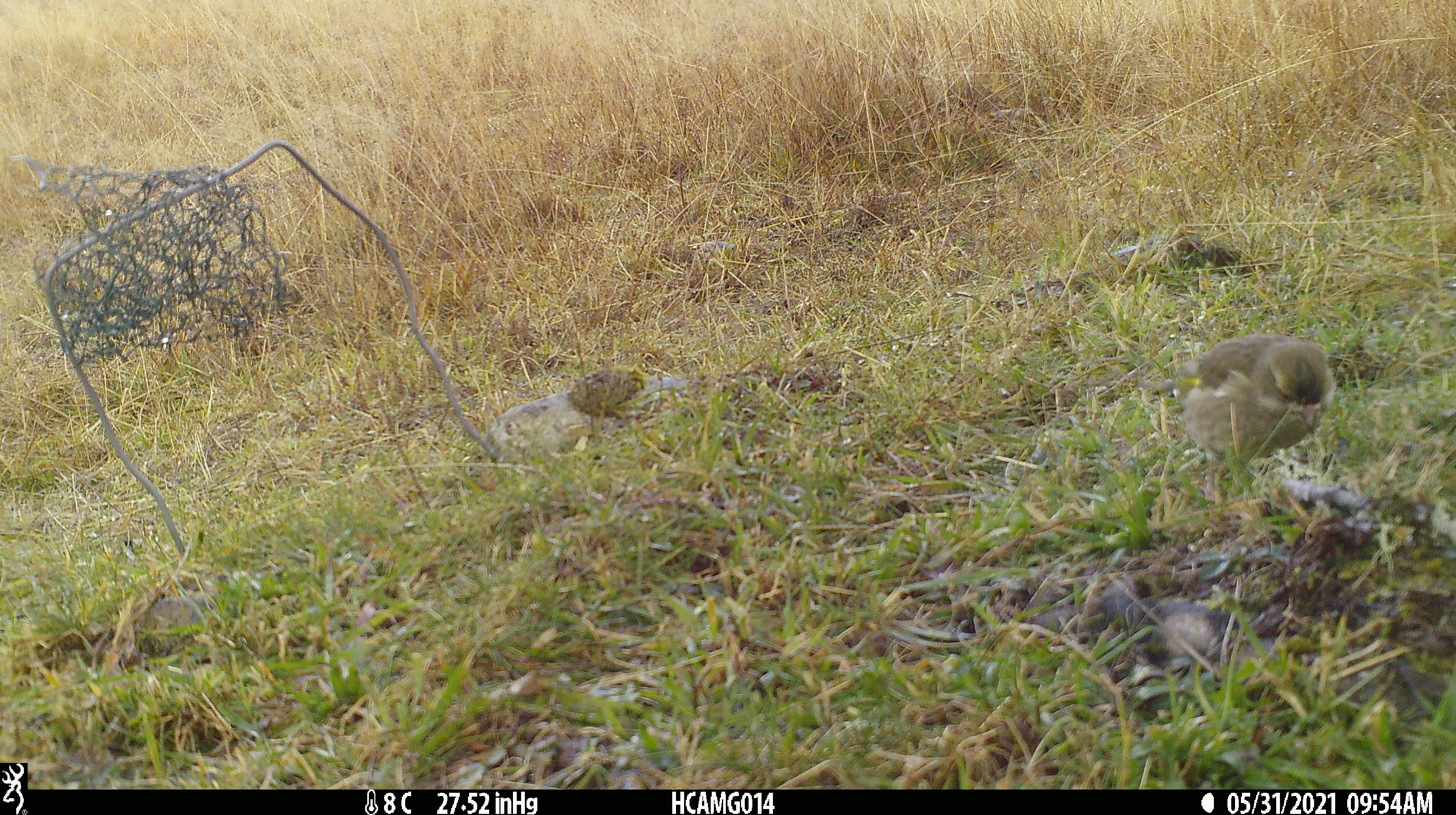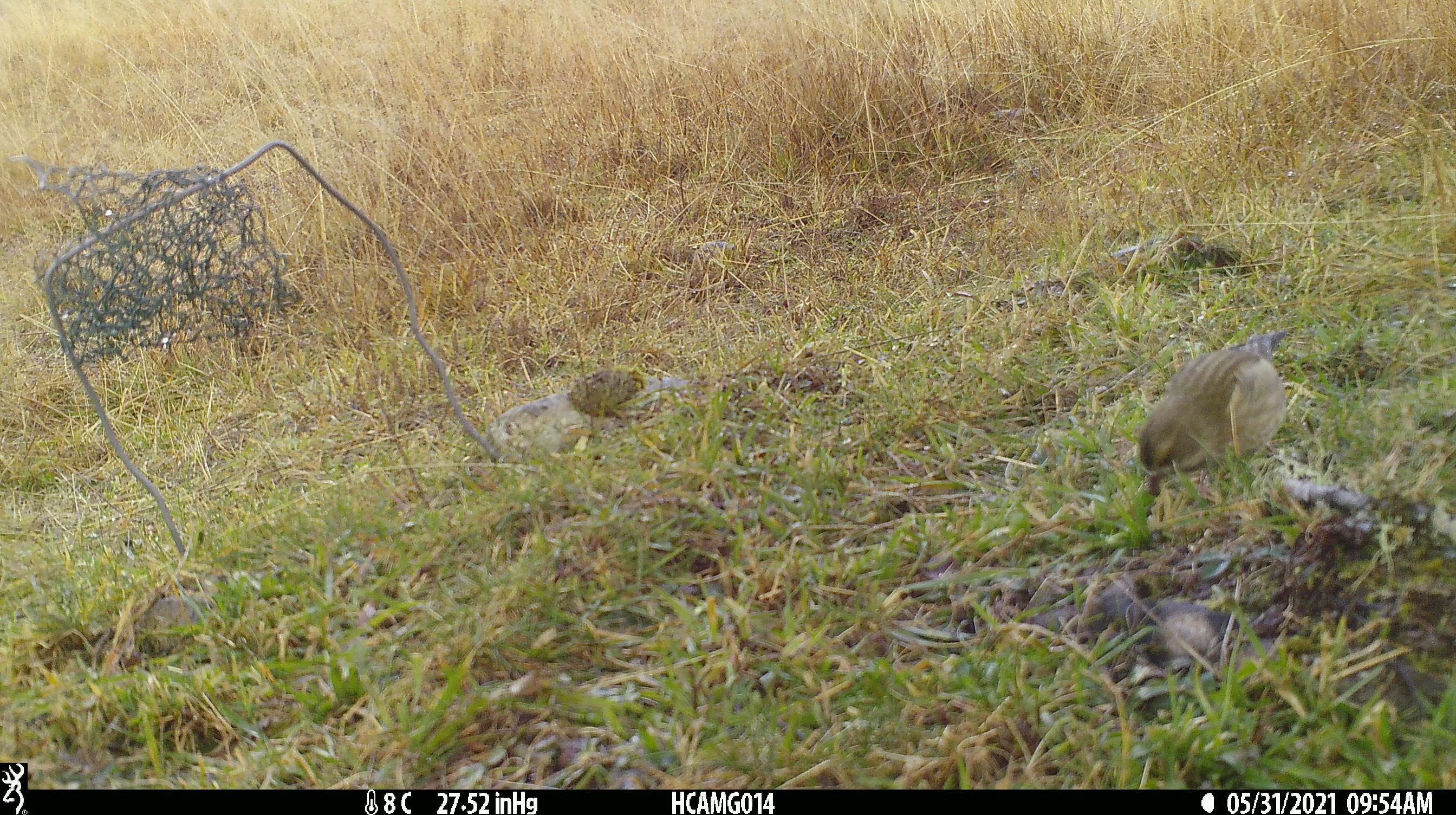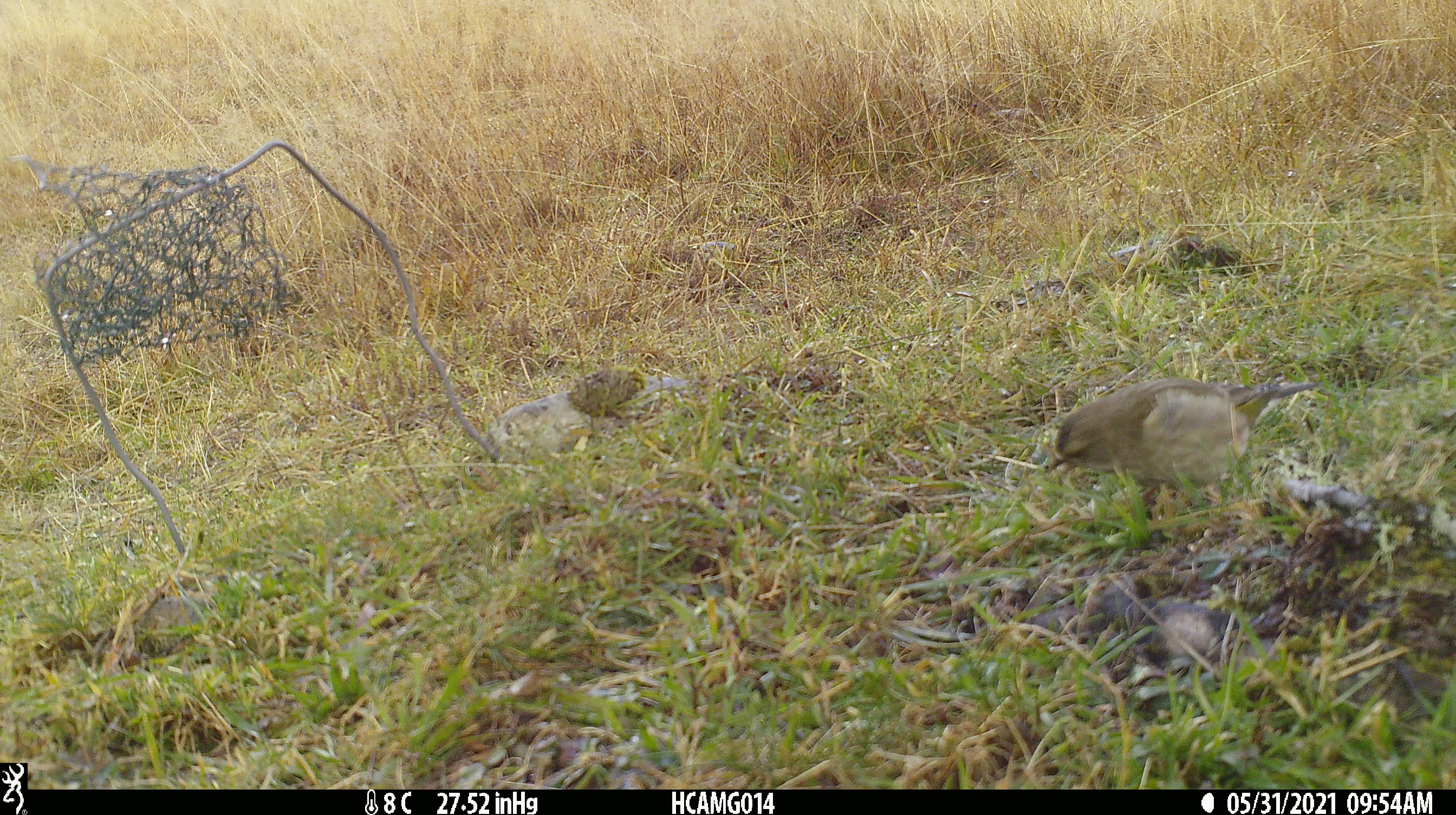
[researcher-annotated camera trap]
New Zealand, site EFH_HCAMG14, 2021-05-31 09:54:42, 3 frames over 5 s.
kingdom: Animalia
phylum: Chordata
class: Aves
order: Passeriformes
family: Fringillidae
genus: Chloris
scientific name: Chloris chloris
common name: greenfinch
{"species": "greenfinch (Chloris chloris)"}